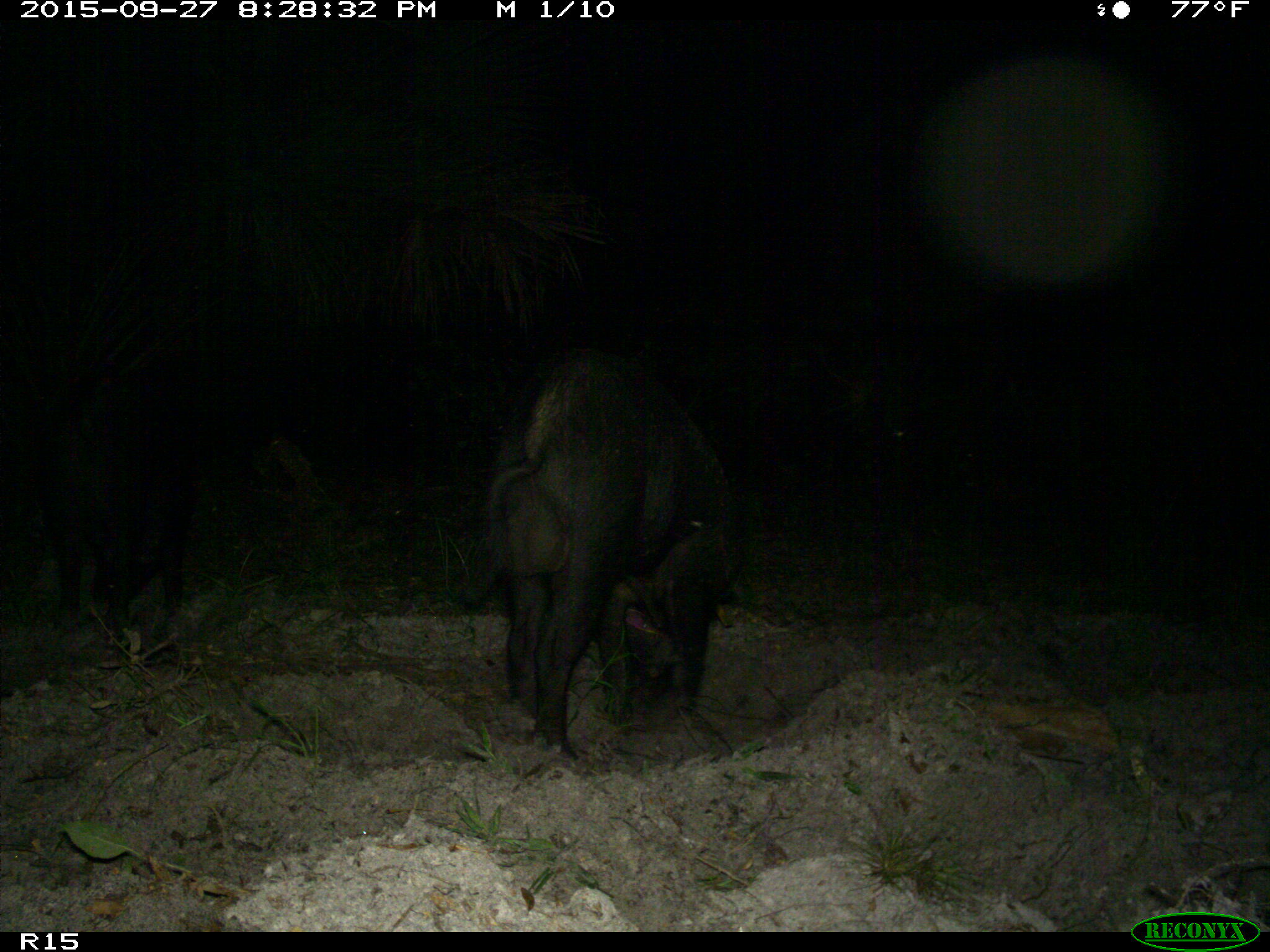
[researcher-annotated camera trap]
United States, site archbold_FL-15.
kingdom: Animalia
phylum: Chordata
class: Mammalia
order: Artiodactyla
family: Suidae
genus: Sus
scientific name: Sus scrofa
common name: wild boar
Sus scrofa (wild boar).